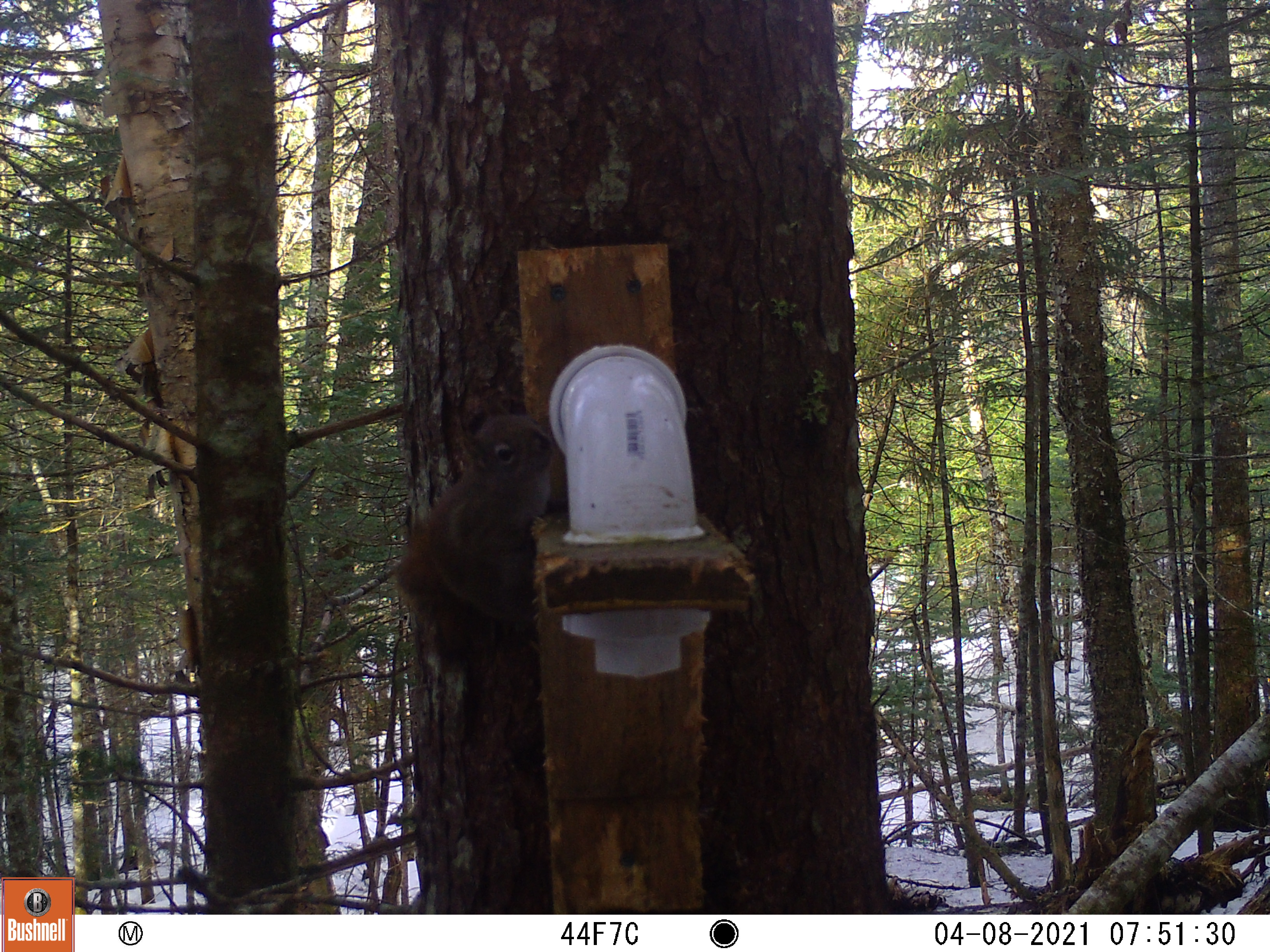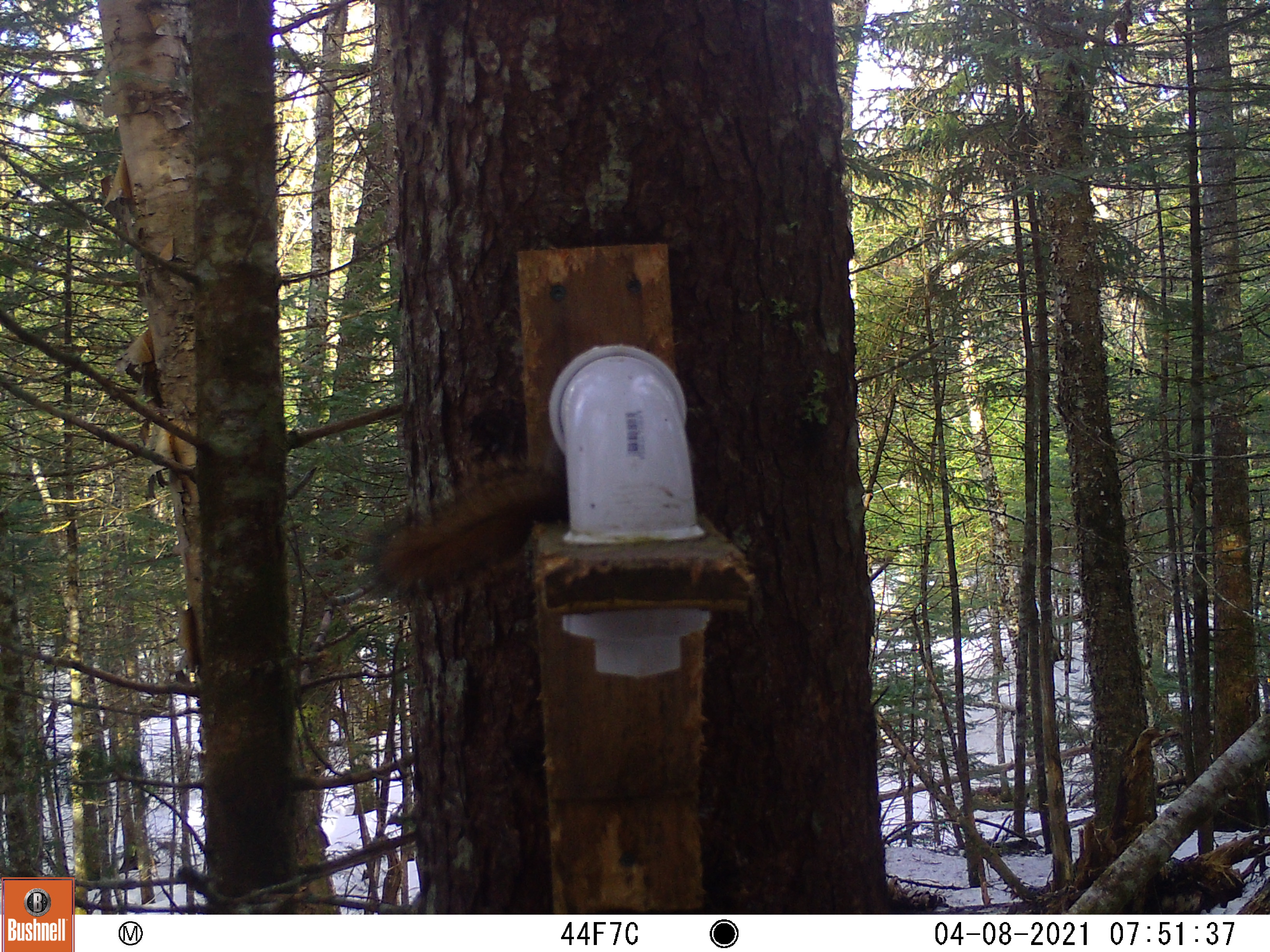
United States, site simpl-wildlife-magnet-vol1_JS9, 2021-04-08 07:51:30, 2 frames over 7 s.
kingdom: Animalia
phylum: Chordata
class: Mammalia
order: Rodentia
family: Sciuridae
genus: Tamiasciurus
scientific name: Tamiasciurus hudsonicus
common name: red squirrel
Red squirrel (Tamiasciurus hudsonicus).